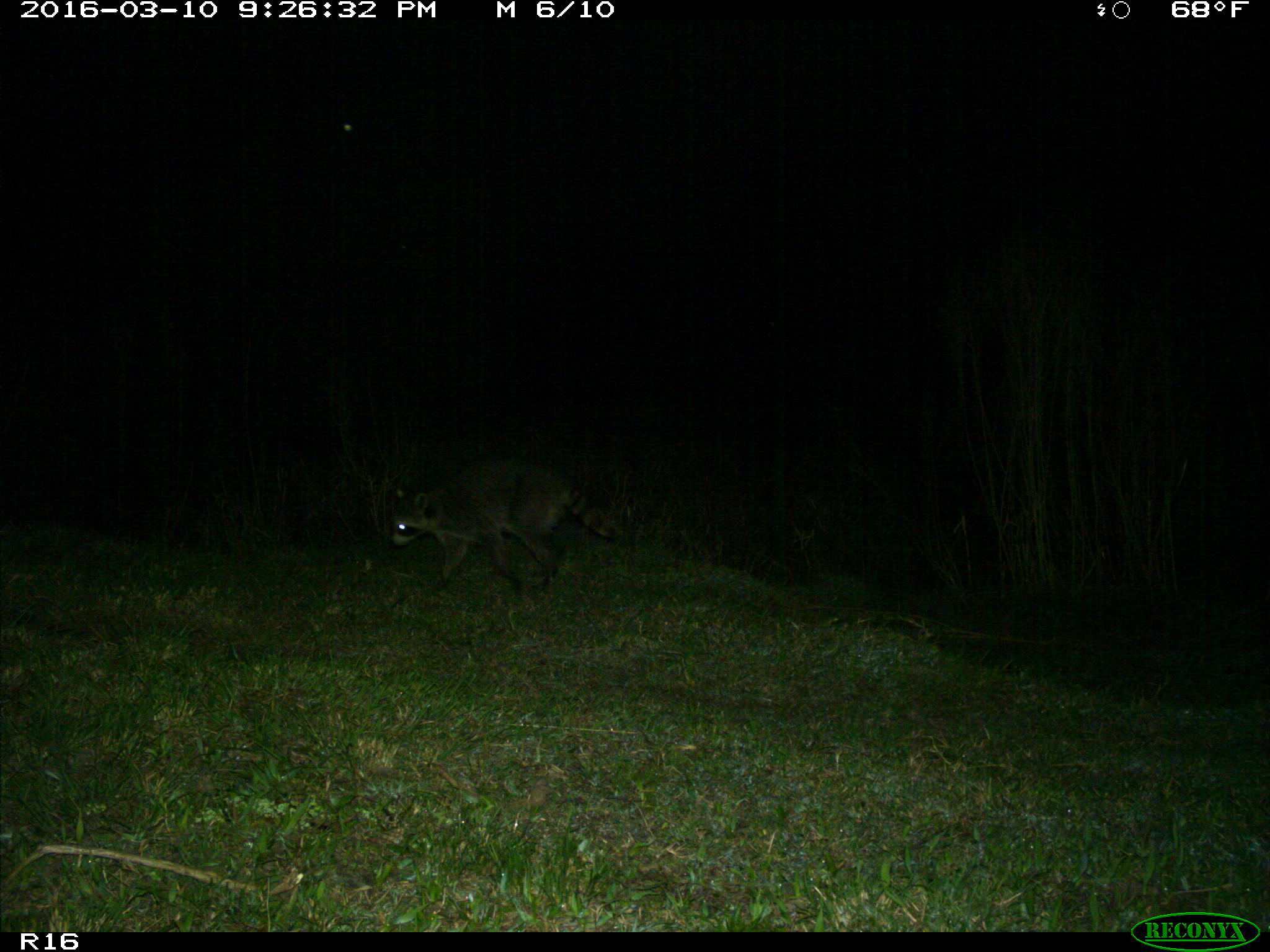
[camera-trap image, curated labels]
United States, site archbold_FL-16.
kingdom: Animalia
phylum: Chordata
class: Mammalia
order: Carnivora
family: Procyonidae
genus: Procyon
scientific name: Procyon lotor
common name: common raccoon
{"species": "Procyon lotor (common raccoon)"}